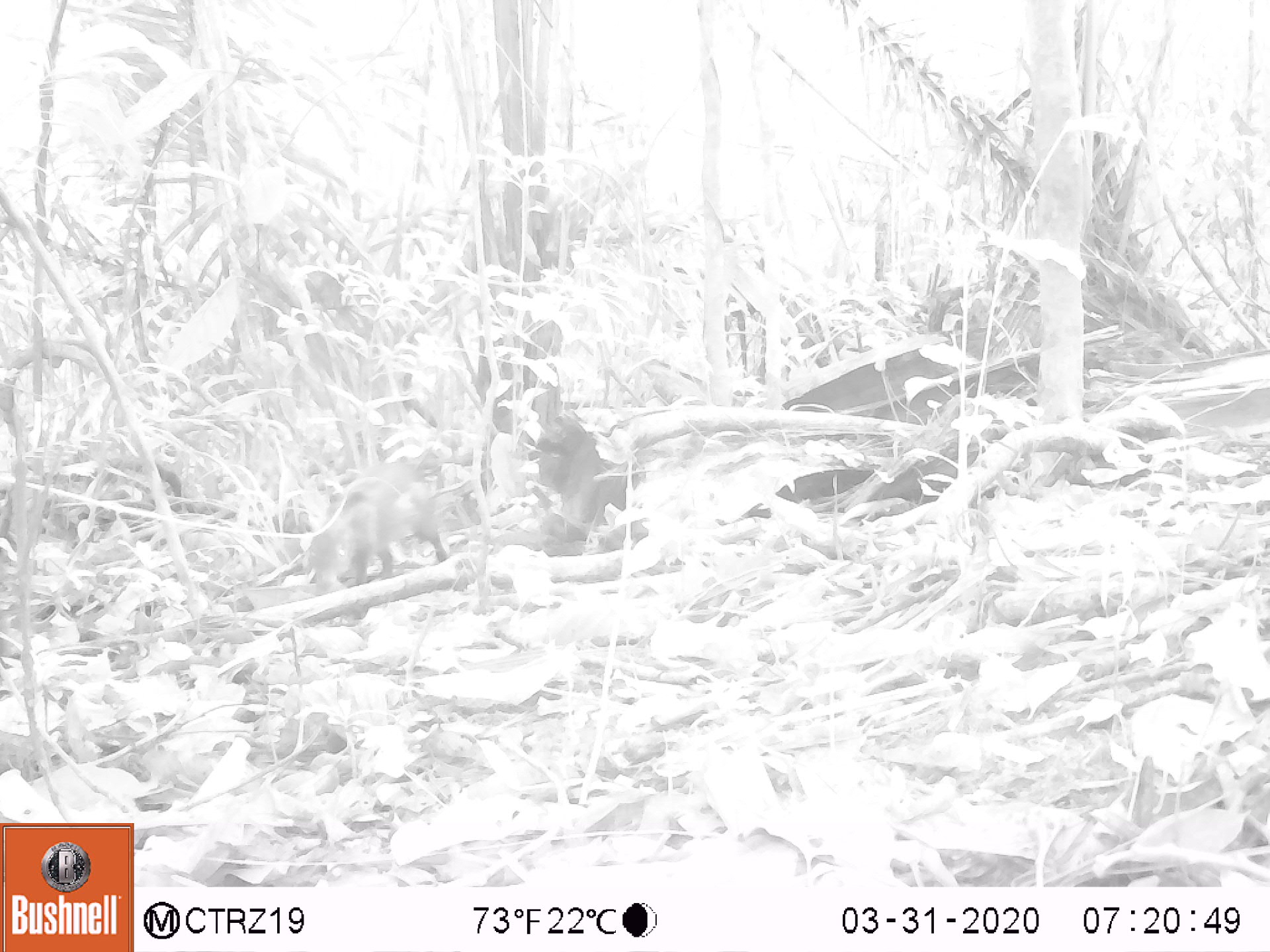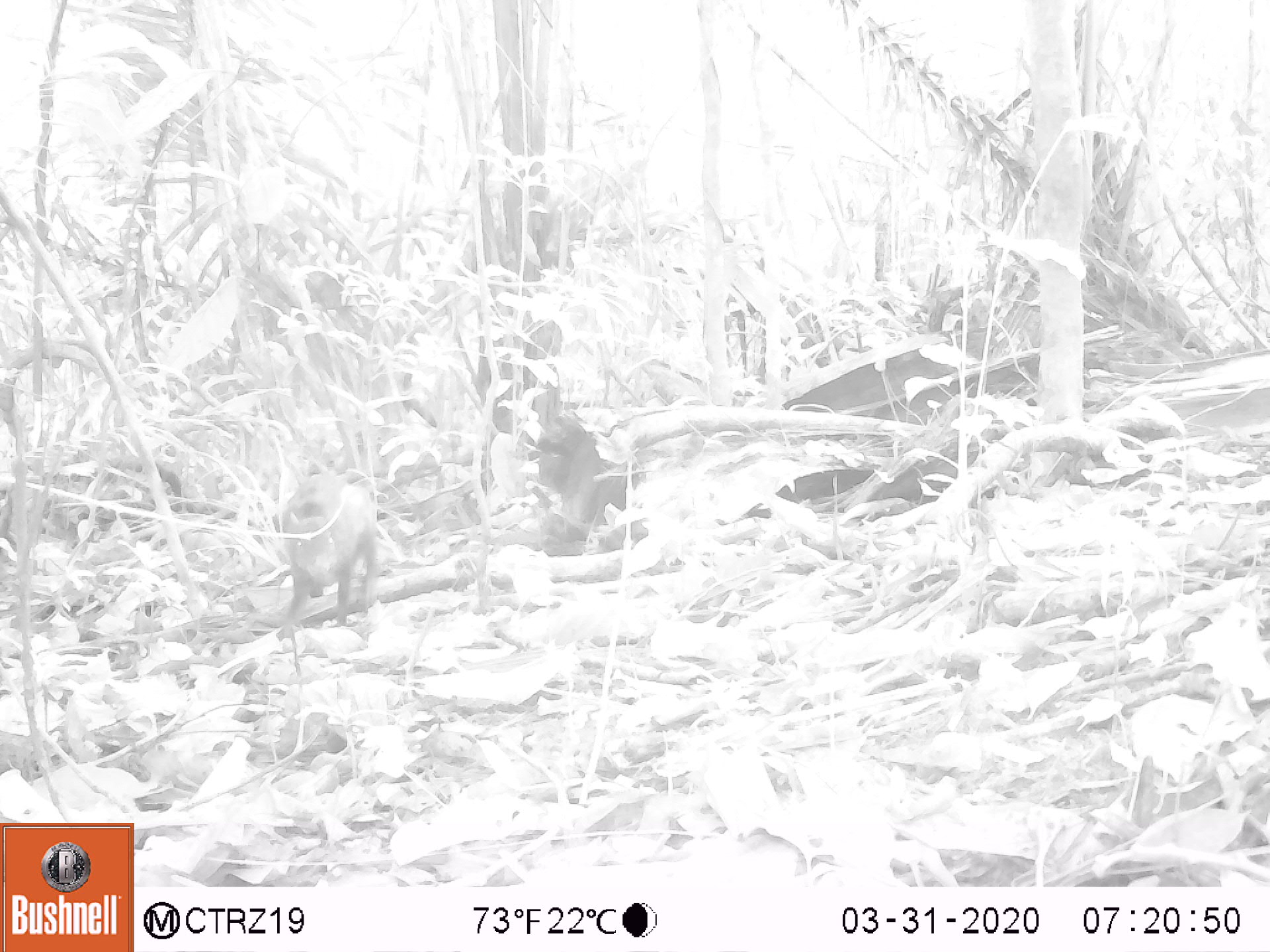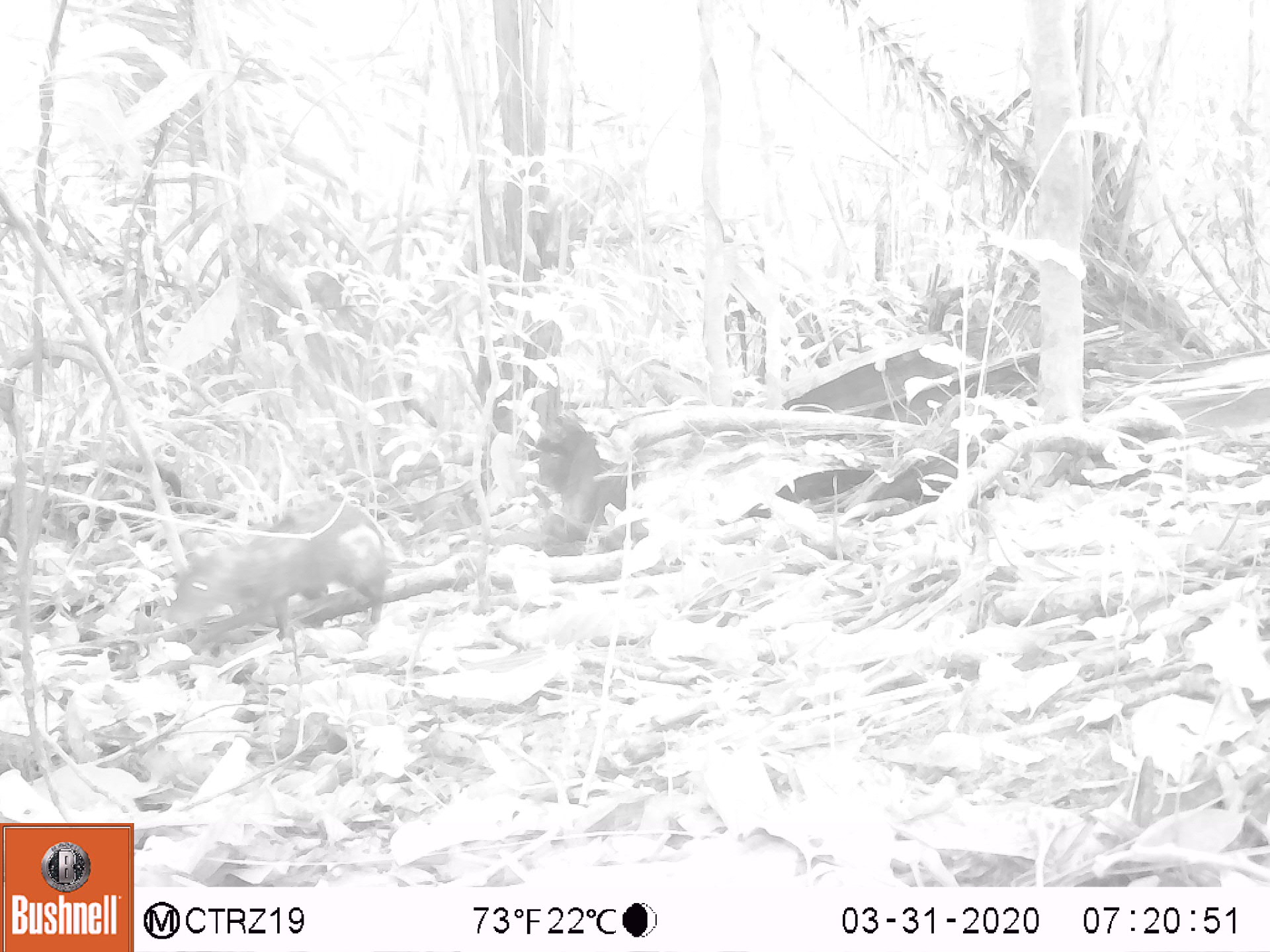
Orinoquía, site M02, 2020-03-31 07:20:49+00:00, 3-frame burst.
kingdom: Animalia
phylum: Chordata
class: Mammalia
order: Rodentia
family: Dasyproctidae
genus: Dasyprocta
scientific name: Dasyprocta fuliginosa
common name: black agouti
Black agouti (Dasyprocta fuliginosa).